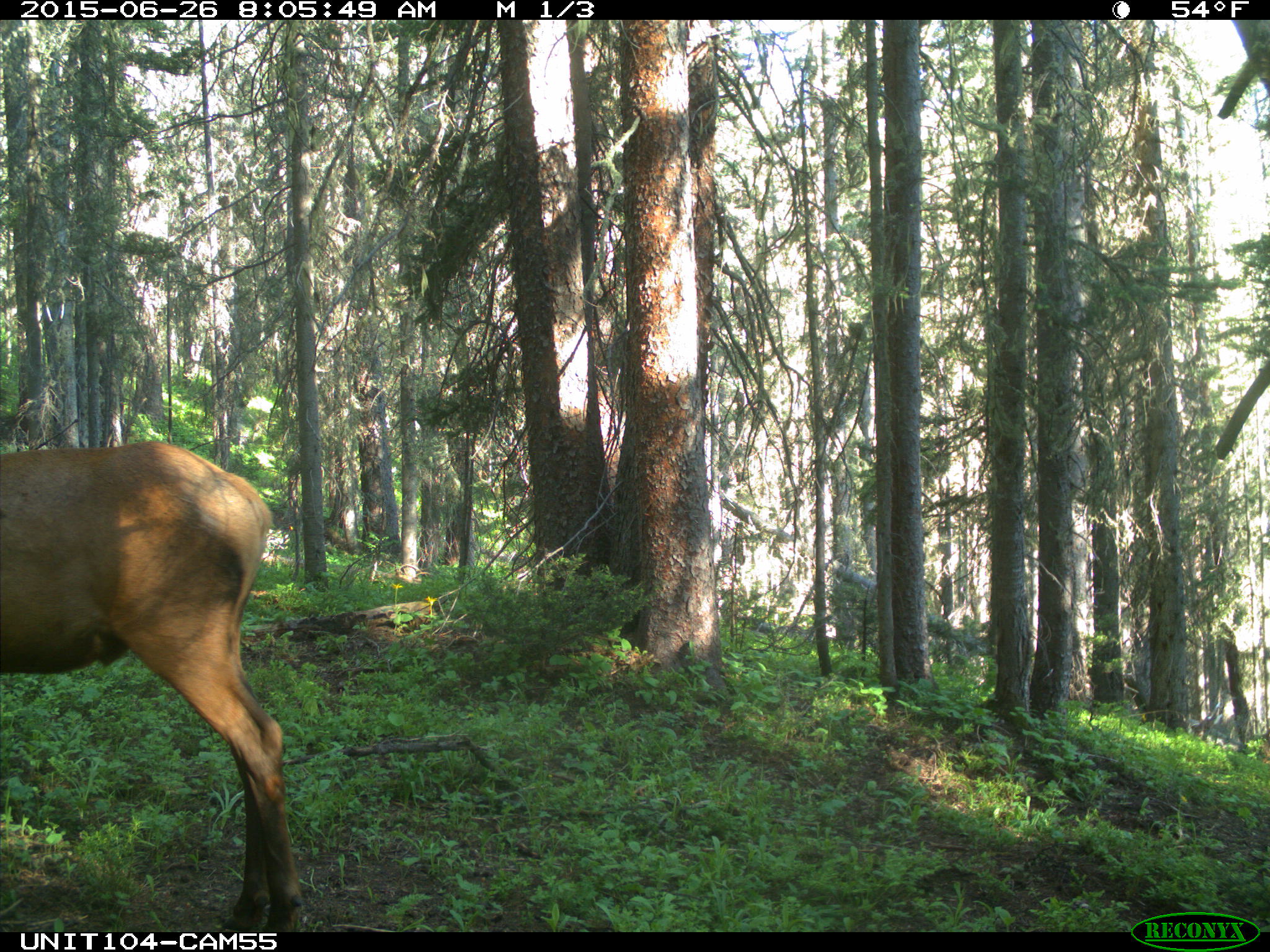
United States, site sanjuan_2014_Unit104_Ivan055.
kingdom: Animalia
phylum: Chordata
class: Mammalia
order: Artiodactyla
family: Cervidae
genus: Cervus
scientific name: Cervus elaphus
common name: red deer